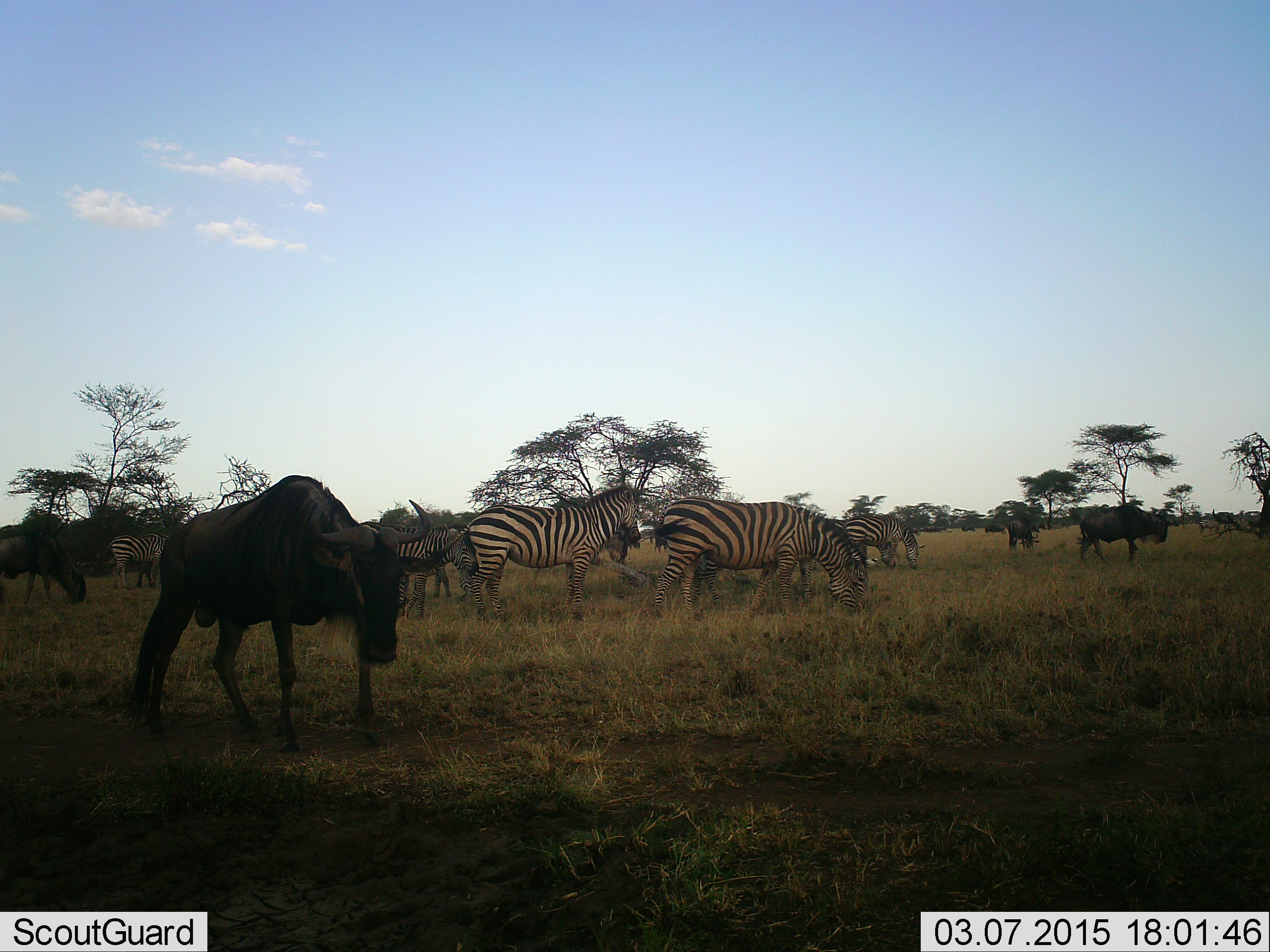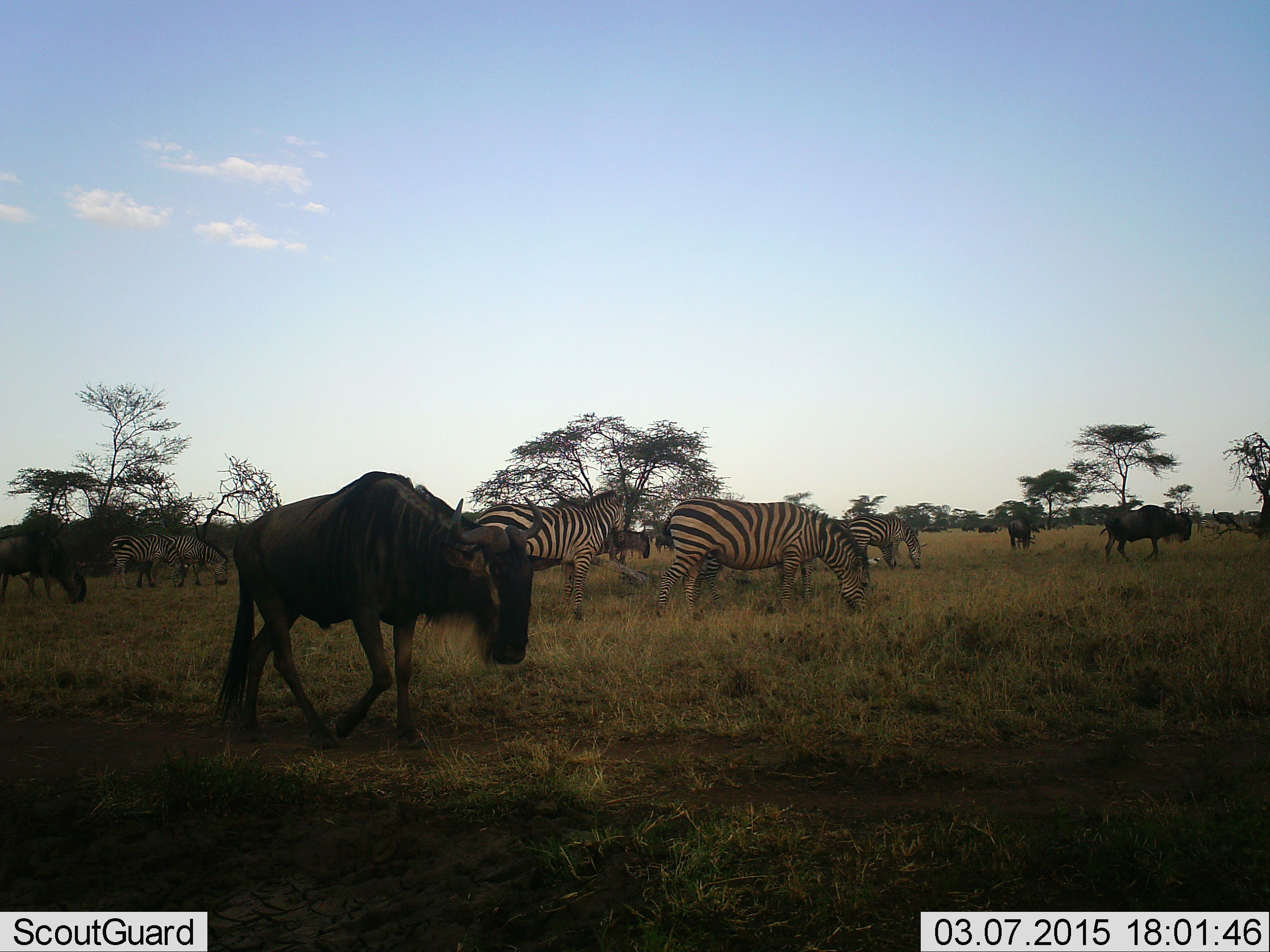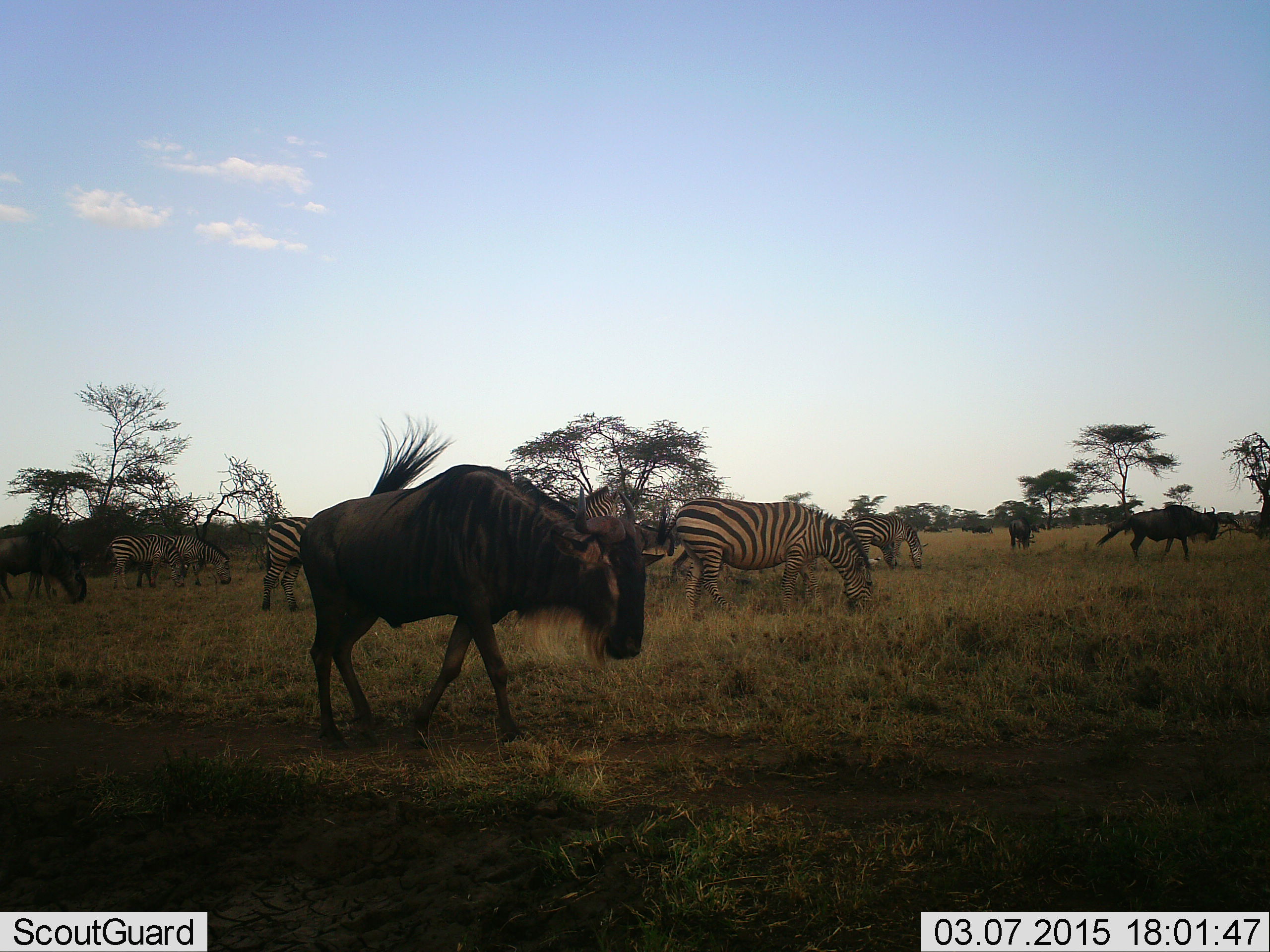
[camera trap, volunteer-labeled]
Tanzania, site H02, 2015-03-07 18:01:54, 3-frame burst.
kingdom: Animalia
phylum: Chordata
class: Mammalia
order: Artiodactyla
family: Bovidae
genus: Connochaetes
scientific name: Connochaetes taurinus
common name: blue wildebeest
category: wildebeest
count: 7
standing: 60%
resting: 0%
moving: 100%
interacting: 0%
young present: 0%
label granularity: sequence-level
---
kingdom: Animalia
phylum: Chordata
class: Mammalia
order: Perissodactyla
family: Equidae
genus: Equus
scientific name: Equus quagga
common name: plains zebra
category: zebra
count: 7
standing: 70%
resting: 0%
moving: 0%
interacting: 0%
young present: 20%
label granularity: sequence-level